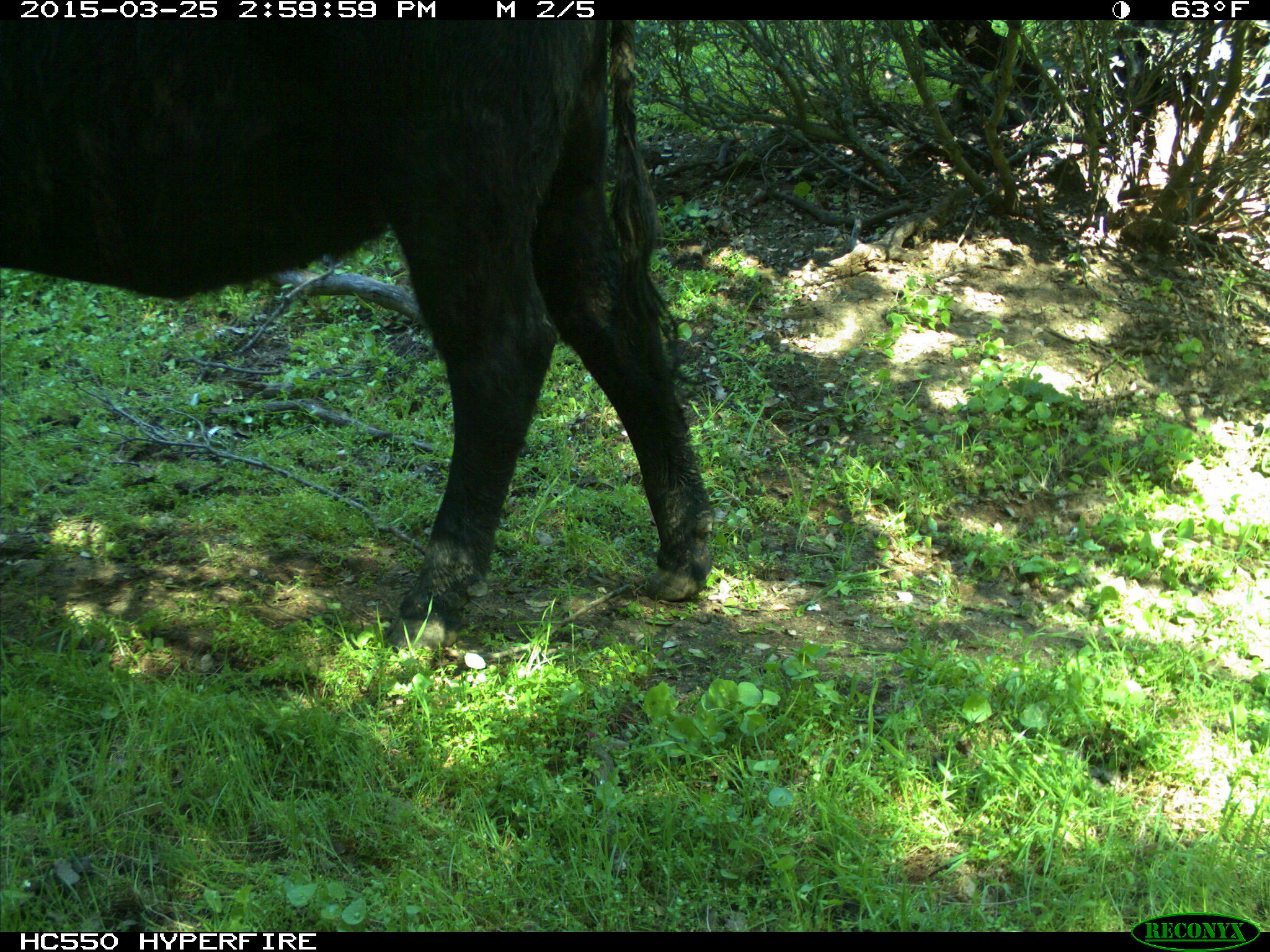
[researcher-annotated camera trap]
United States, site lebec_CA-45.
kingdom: Animalia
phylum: Chordata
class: Mammalia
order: Artiodactyla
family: Bovidae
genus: Bos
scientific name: Bos taurus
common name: domestic cow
Bos taurus (domestic cow).